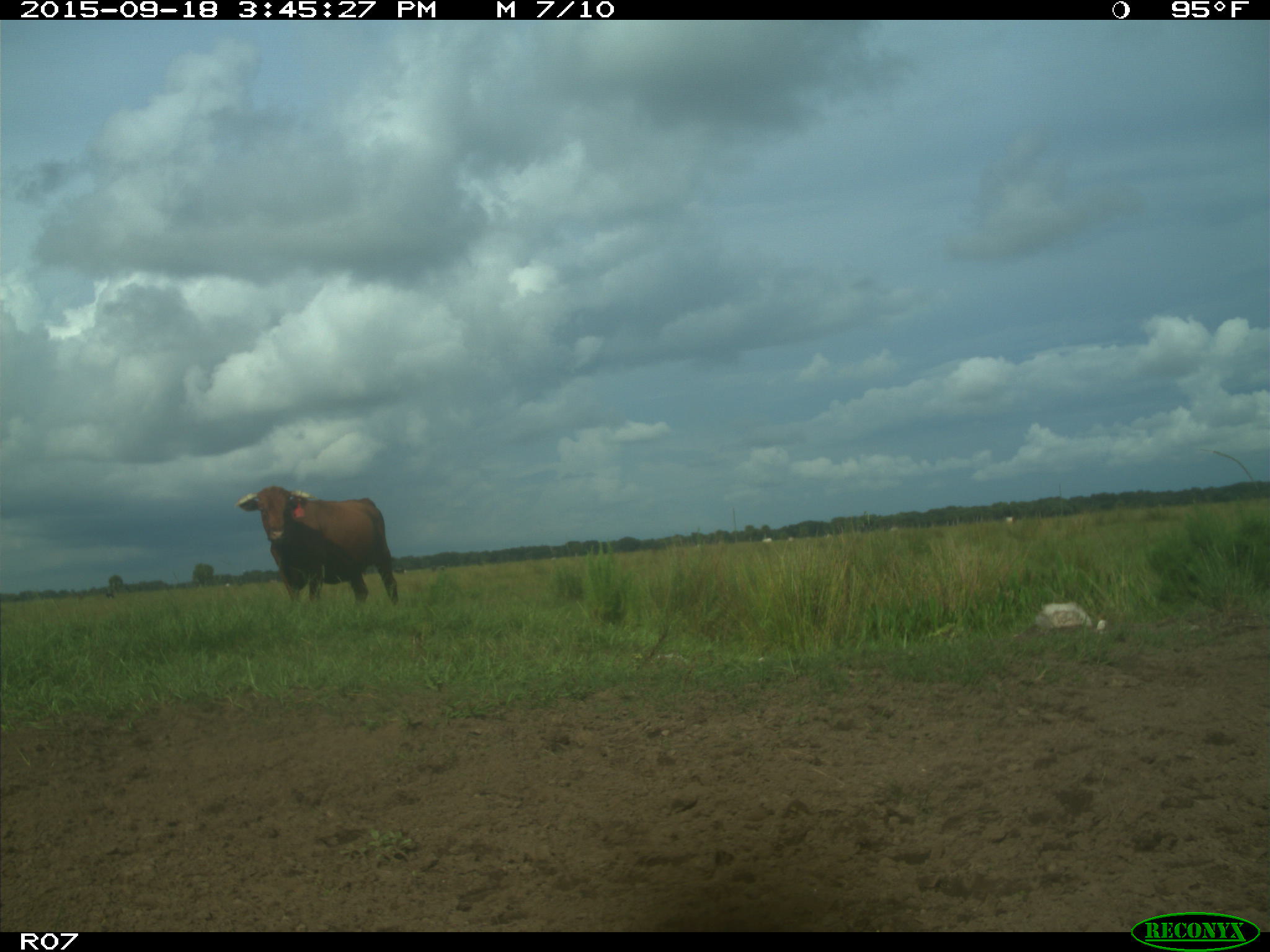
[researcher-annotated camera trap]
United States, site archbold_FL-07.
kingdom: Animalia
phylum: Chordata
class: Mammalia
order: Artiodactyla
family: Bovidae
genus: Bos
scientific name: Bos taurus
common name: domestic cow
Bos taurus (domestic cow).